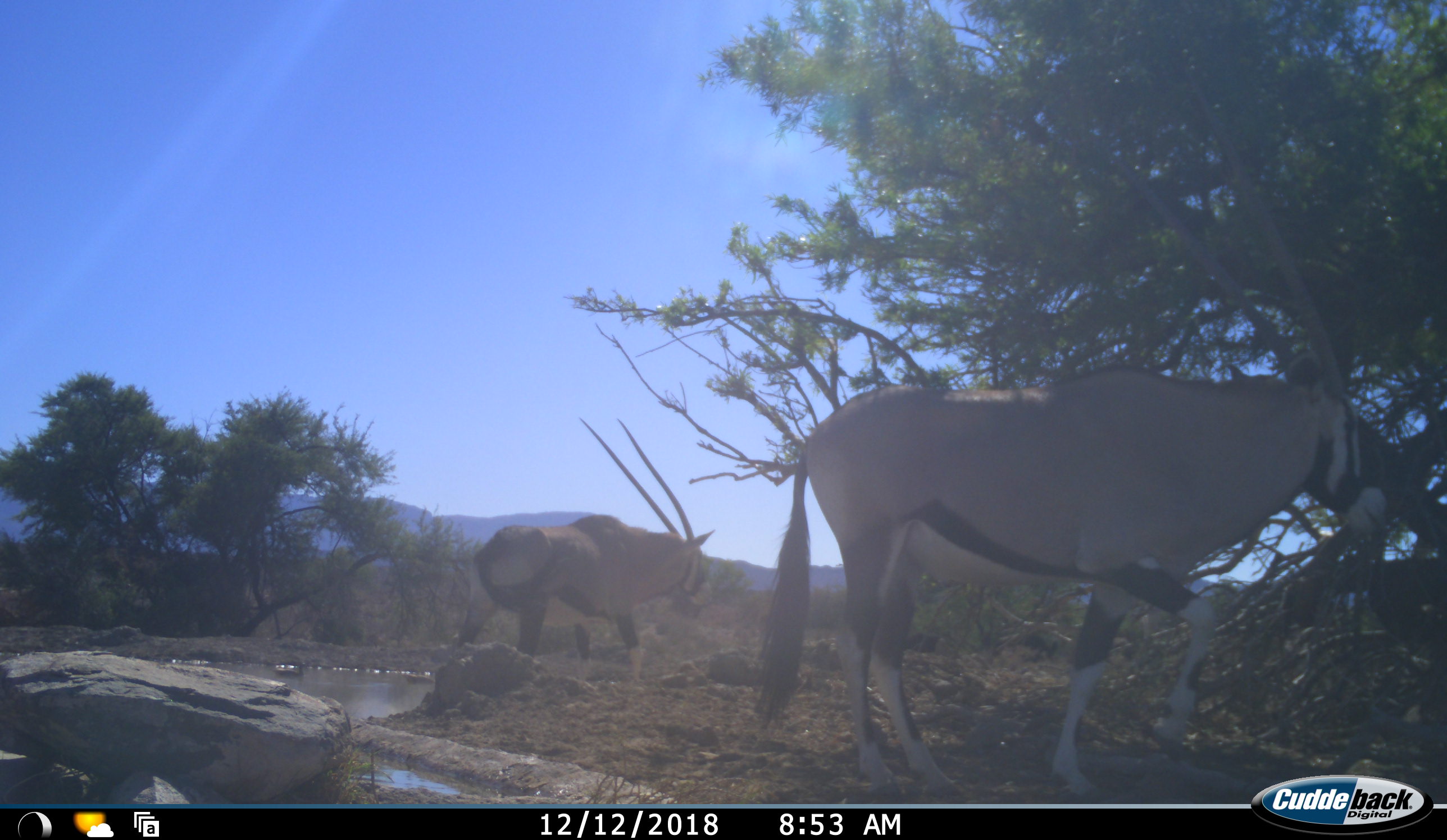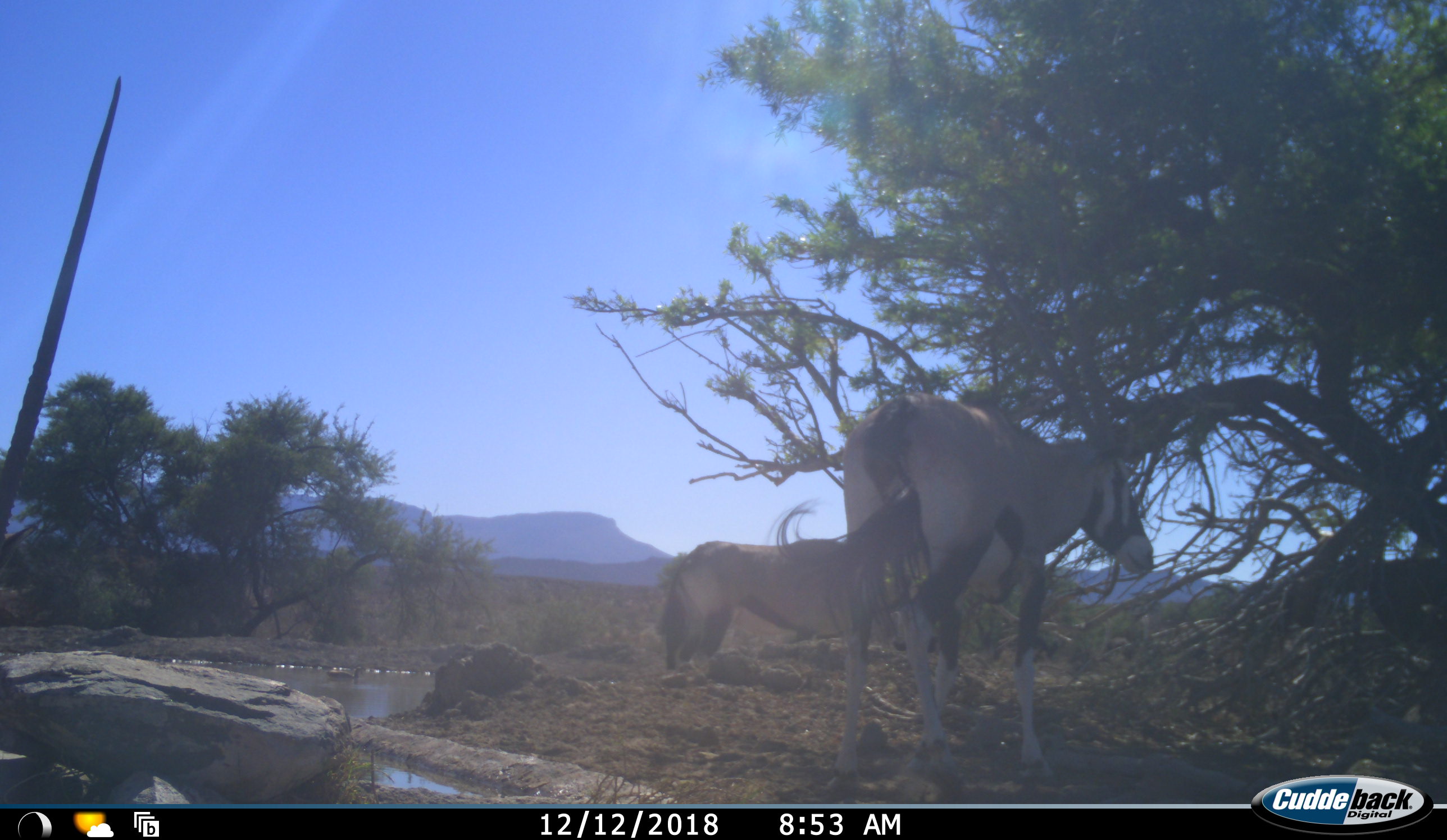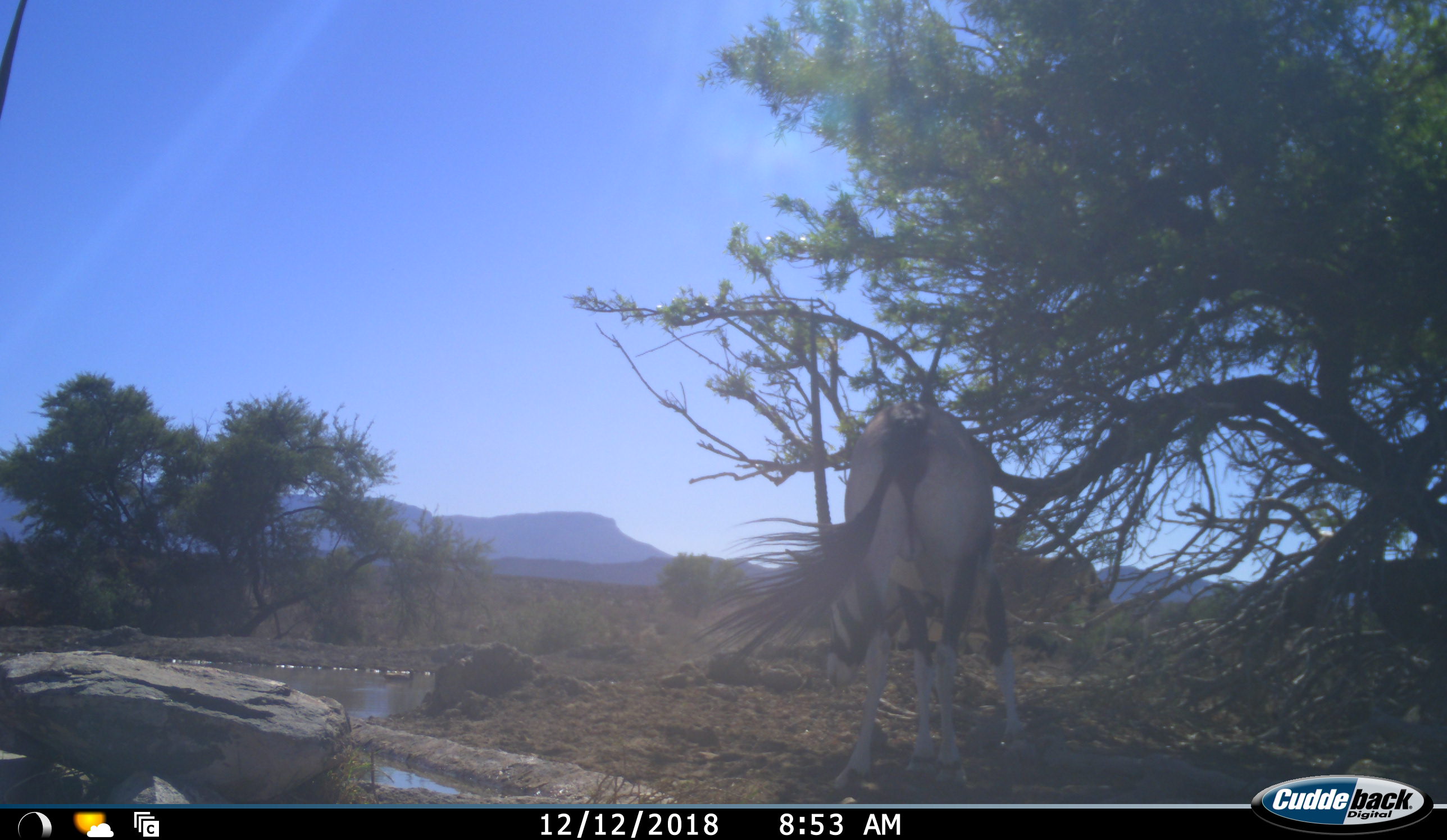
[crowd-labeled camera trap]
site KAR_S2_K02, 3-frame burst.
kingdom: Animalia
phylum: Chordata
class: Mammalia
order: Artiodactyla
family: Bovidae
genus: Oryx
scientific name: Oryx gazella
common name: gemsbok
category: oryx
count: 3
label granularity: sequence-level